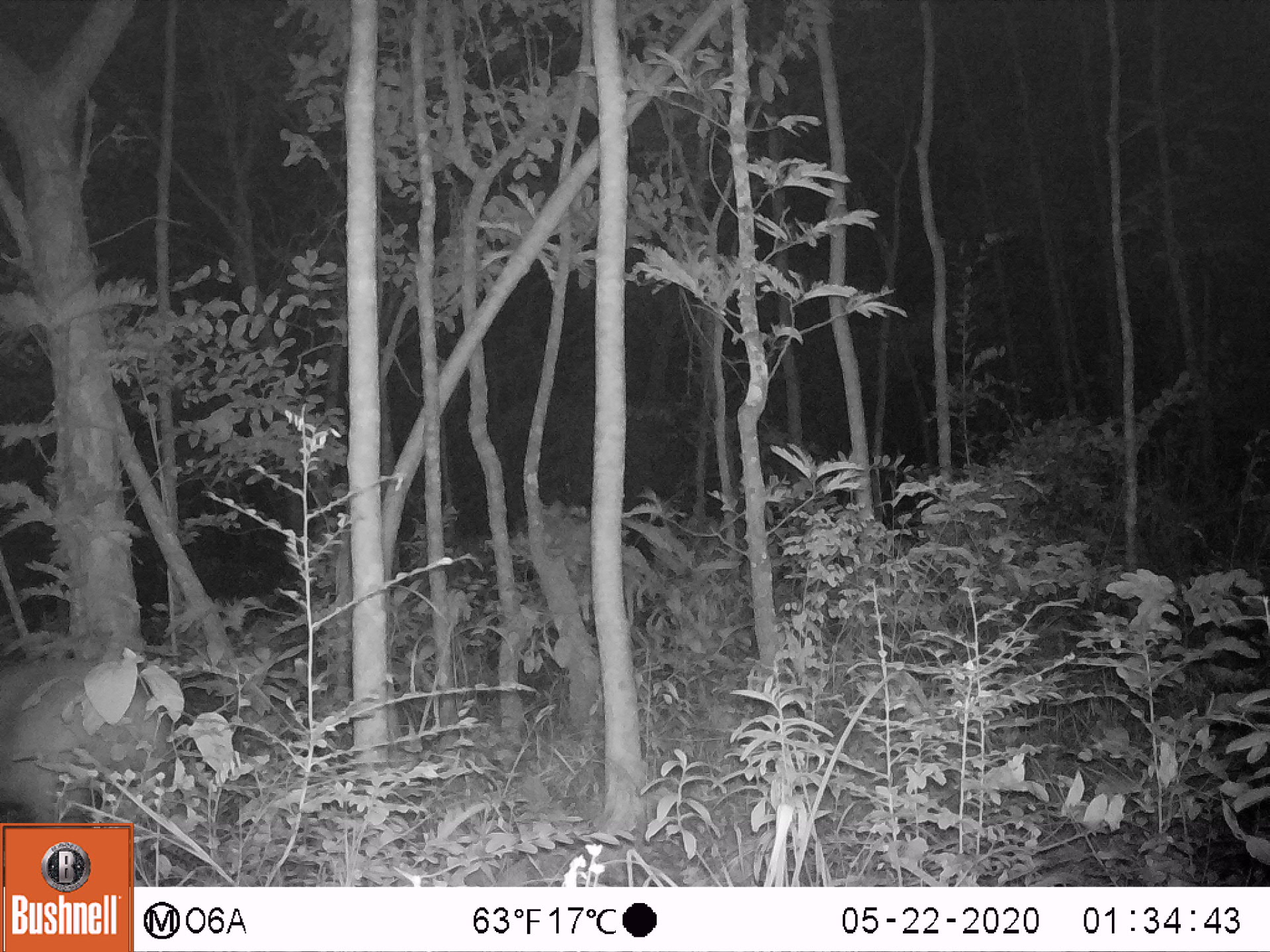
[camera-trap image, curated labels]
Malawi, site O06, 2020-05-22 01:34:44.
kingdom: Animalia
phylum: Chordata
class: Mammalia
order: Artiodactyla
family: Bovidae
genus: Tragelaphus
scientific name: Tragelaphus sylvaticus sylvaticus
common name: cape bushbuck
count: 1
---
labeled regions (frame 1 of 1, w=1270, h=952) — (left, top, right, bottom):
cape bushbuck: (0, 647, 176, 821)